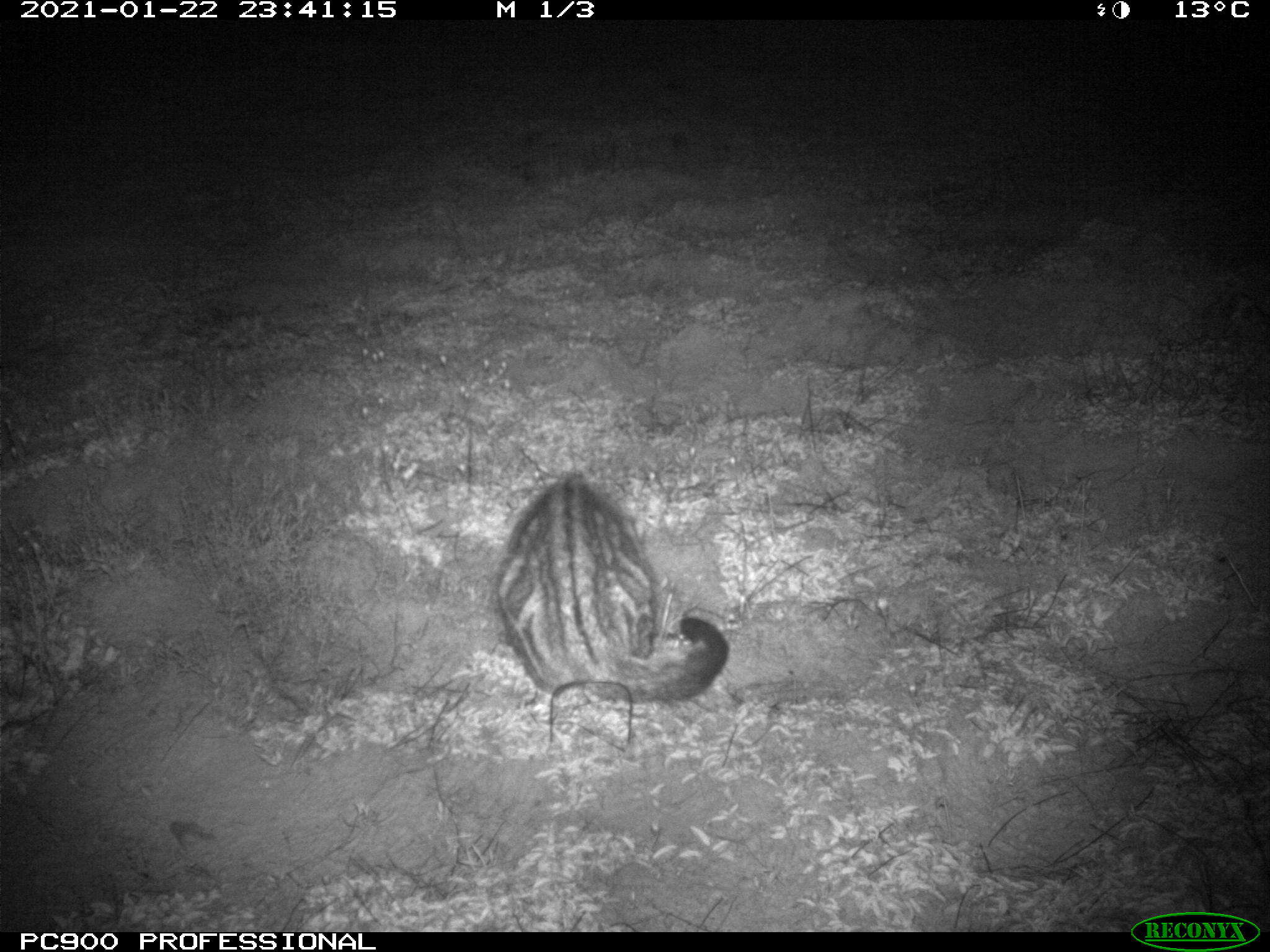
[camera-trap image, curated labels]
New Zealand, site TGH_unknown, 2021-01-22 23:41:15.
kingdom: Animalia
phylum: Chordata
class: Mammalia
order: Carnivora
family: Felidae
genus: Felis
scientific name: Felis catus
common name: domestic cat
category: cat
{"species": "cat (domestic cat) (Felis catus)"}